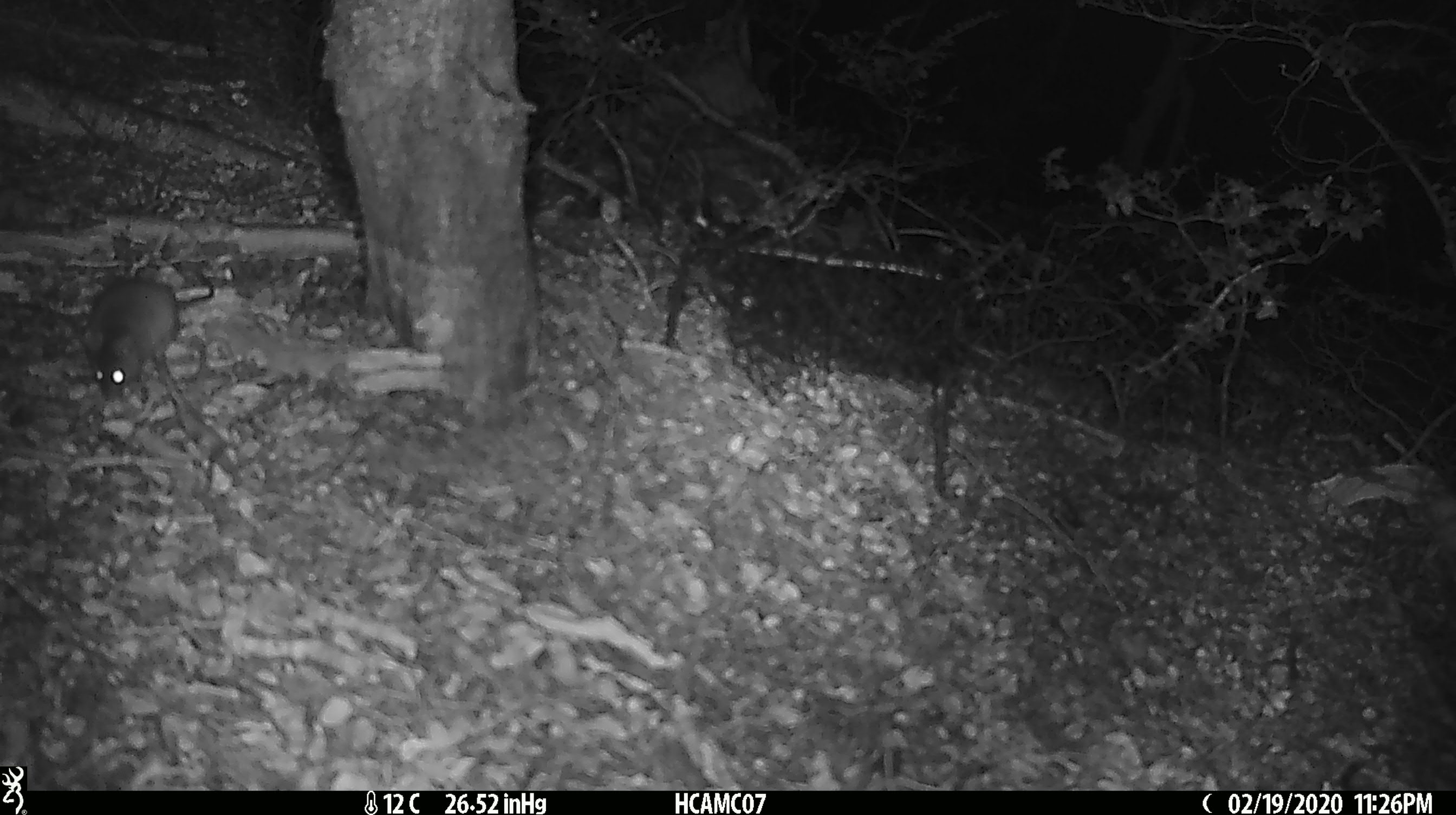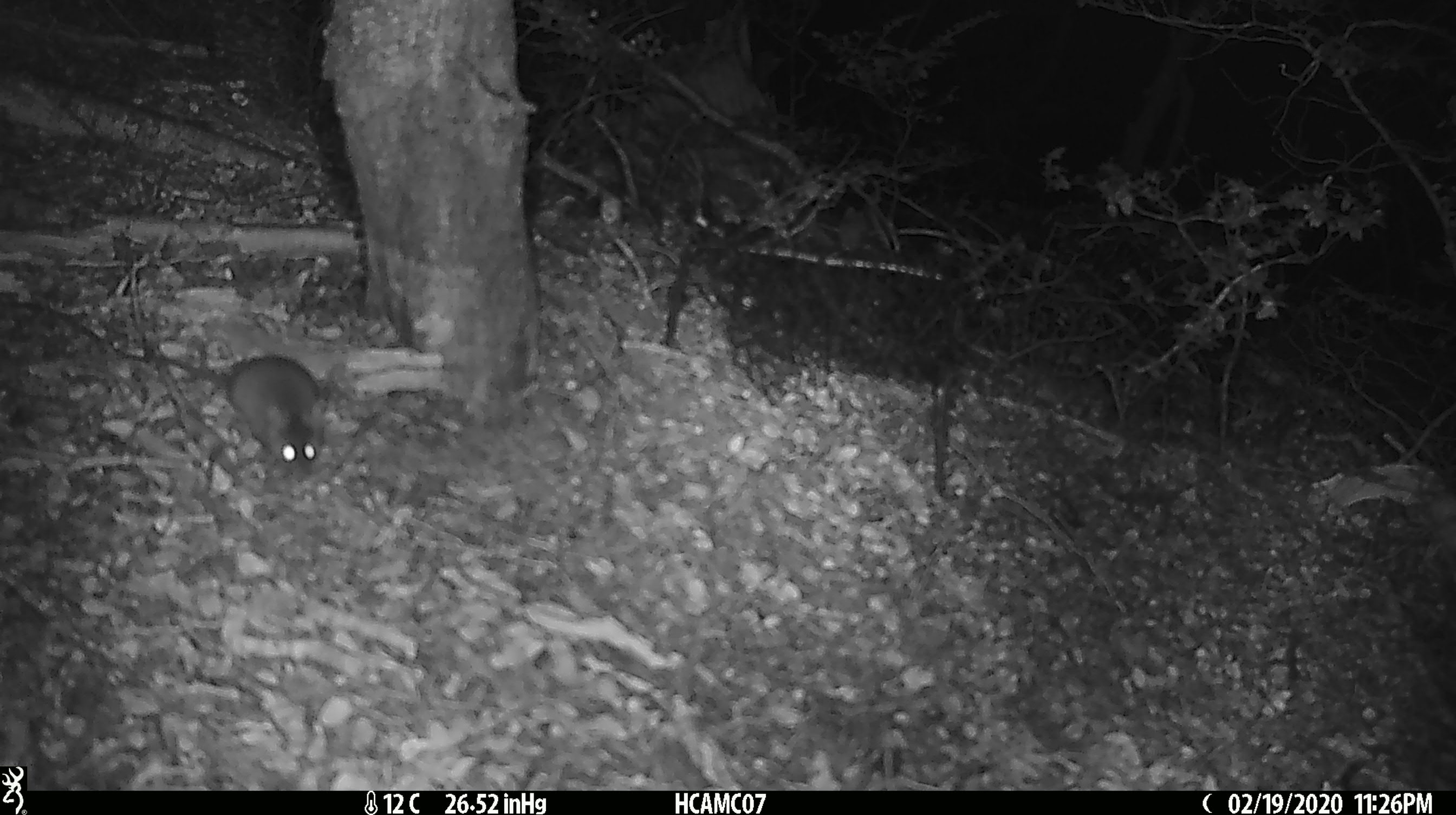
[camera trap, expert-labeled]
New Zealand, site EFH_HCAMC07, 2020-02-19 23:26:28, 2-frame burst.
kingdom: Animalia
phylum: Chordata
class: Mammalia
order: Rodentia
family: Muridae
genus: Mus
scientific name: Mus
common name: mouse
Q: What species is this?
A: Mouse (Mus).